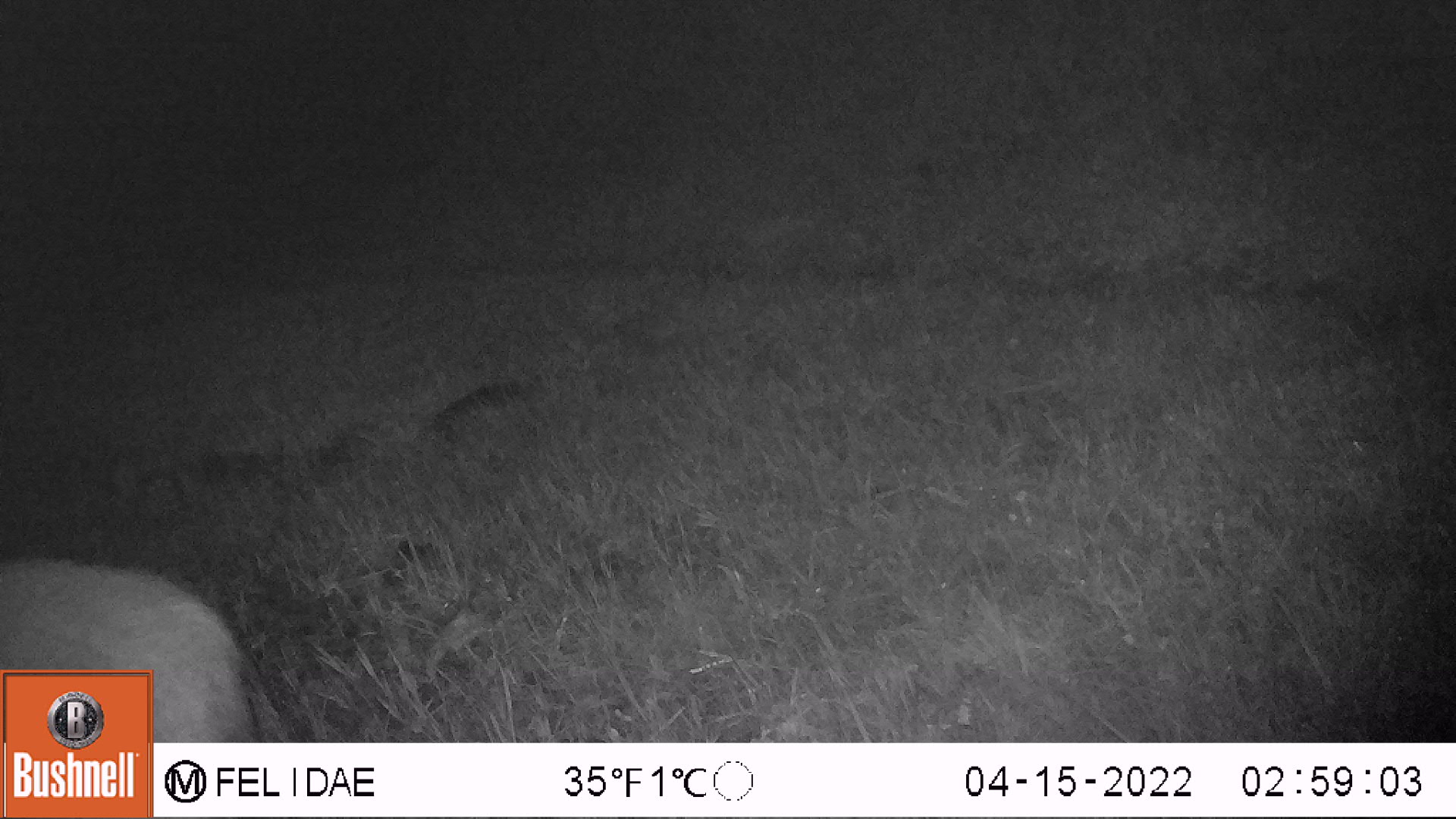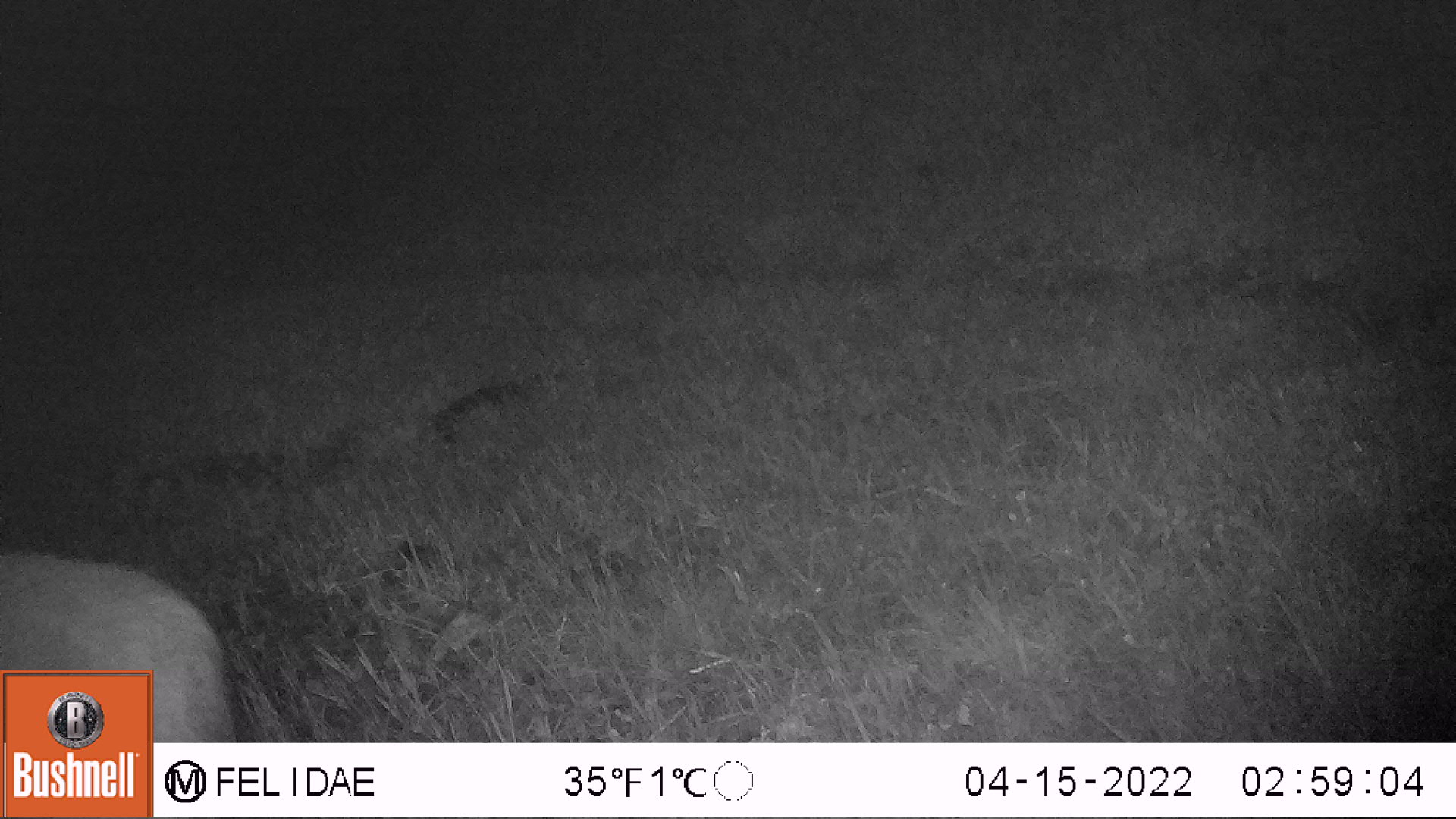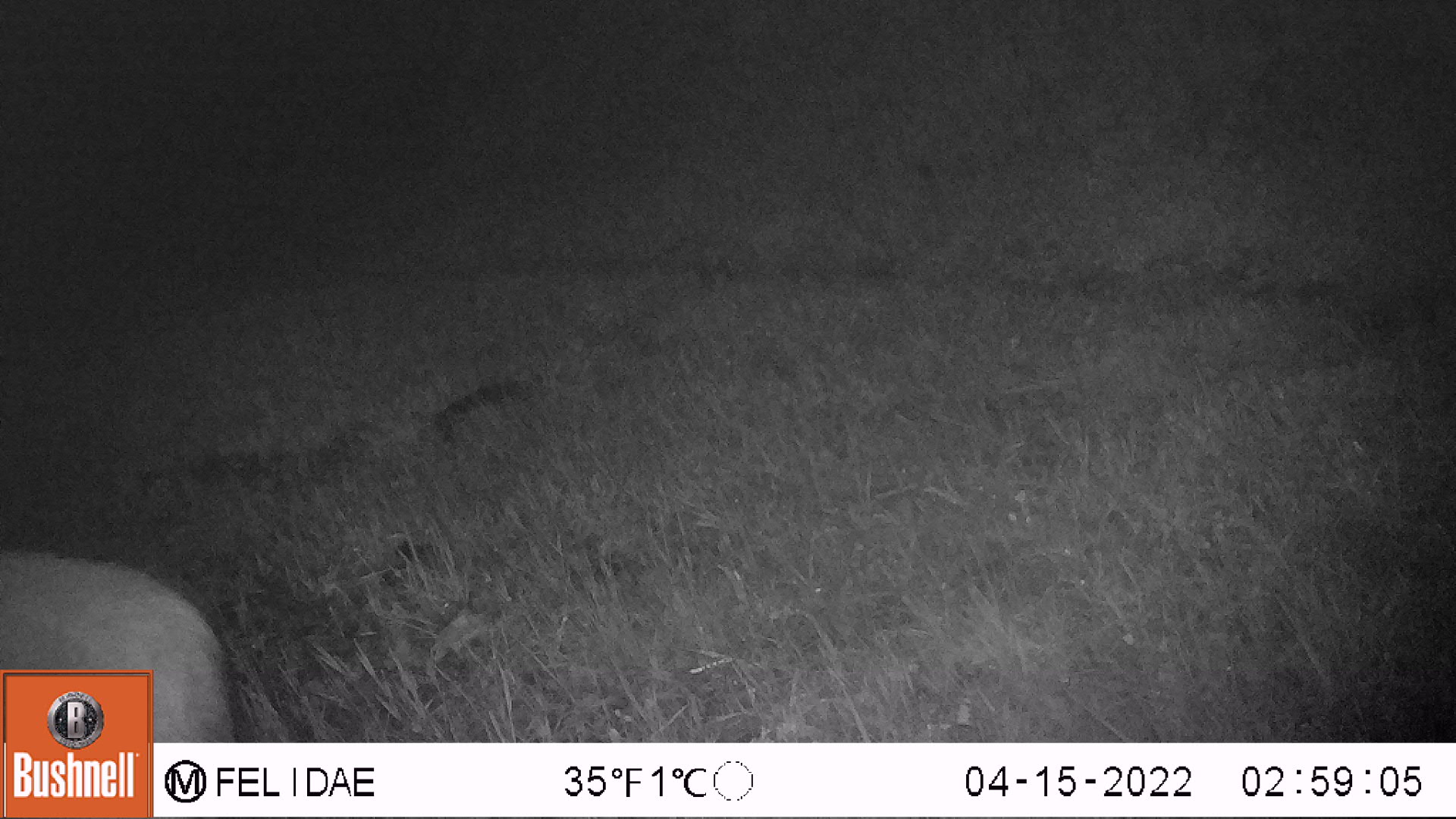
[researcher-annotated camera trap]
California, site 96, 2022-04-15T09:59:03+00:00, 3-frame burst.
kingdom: Animalia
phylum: Chordata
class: Mammalia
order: Artiodactyla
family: Cervidae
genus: Odocoileus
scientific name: Odocoileus hemionus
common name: mule deer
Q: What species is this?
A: Mule deer (Odocoileus hemionus).